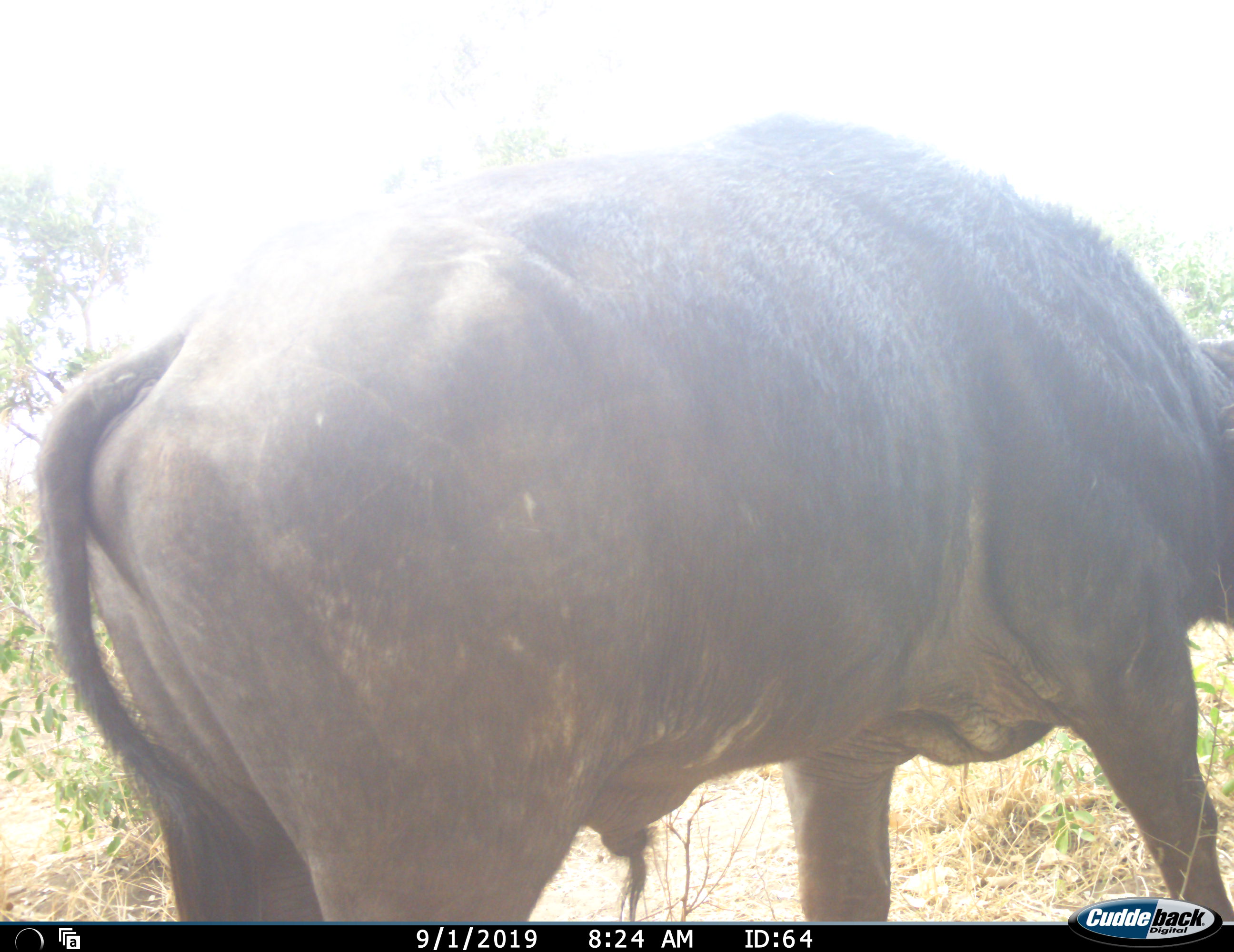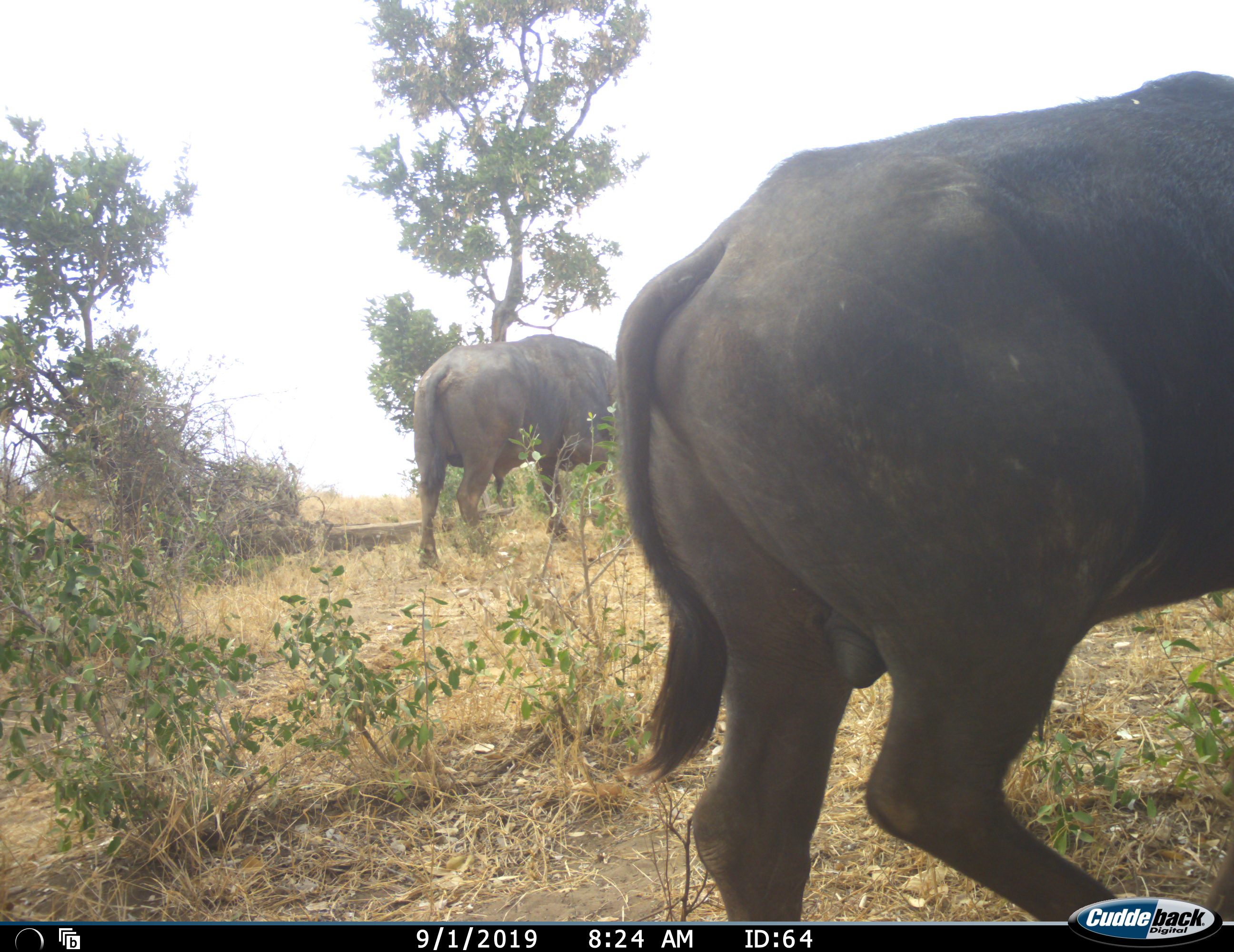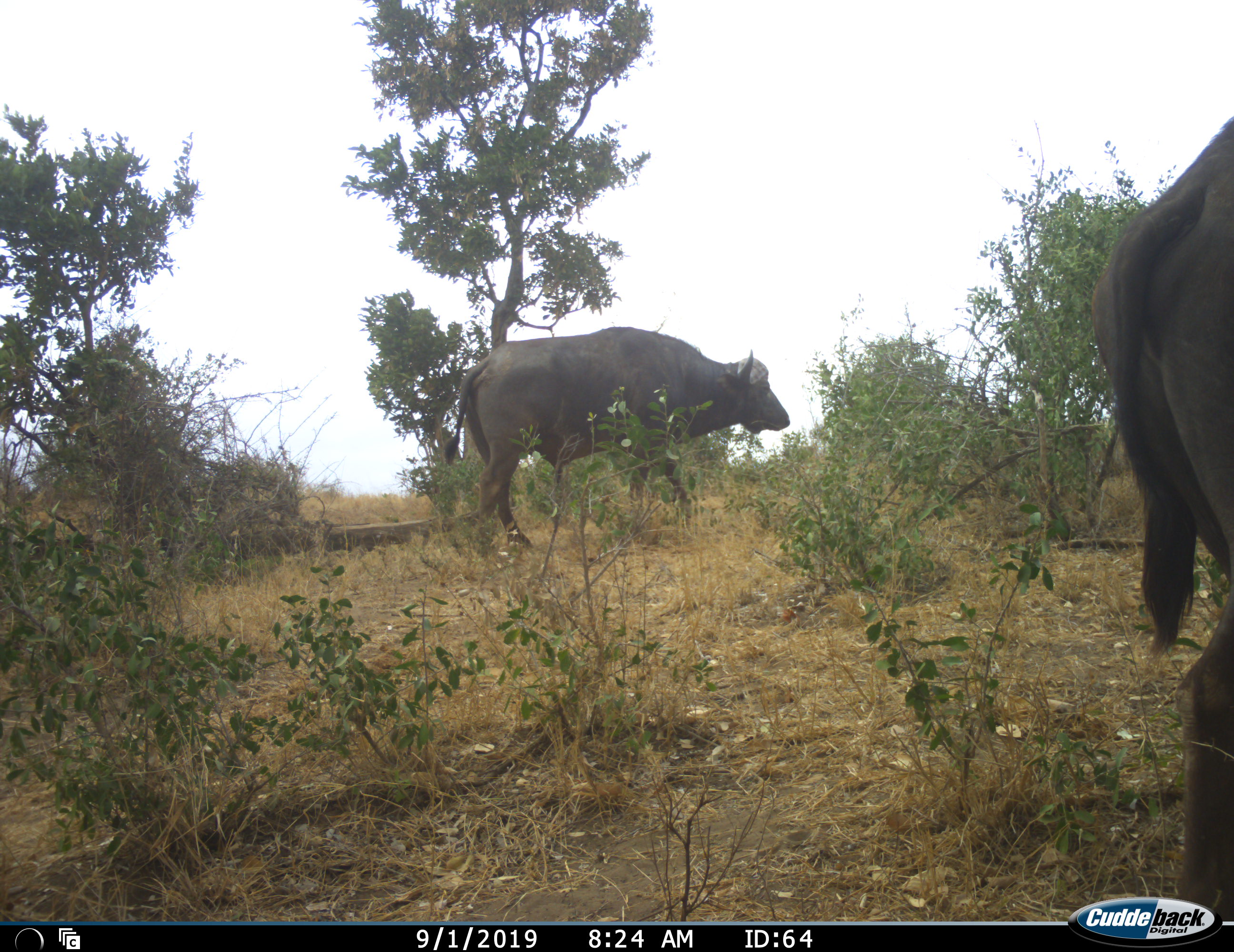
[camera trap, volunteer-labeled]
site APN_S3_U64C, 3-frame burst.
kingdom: Animalia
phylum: Chordata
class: Mammalia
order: Artiodactyla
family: Bovidae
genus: Syncerus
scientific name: Syncerus caffer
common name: african buffalo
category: buffalo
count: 2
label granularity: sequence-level